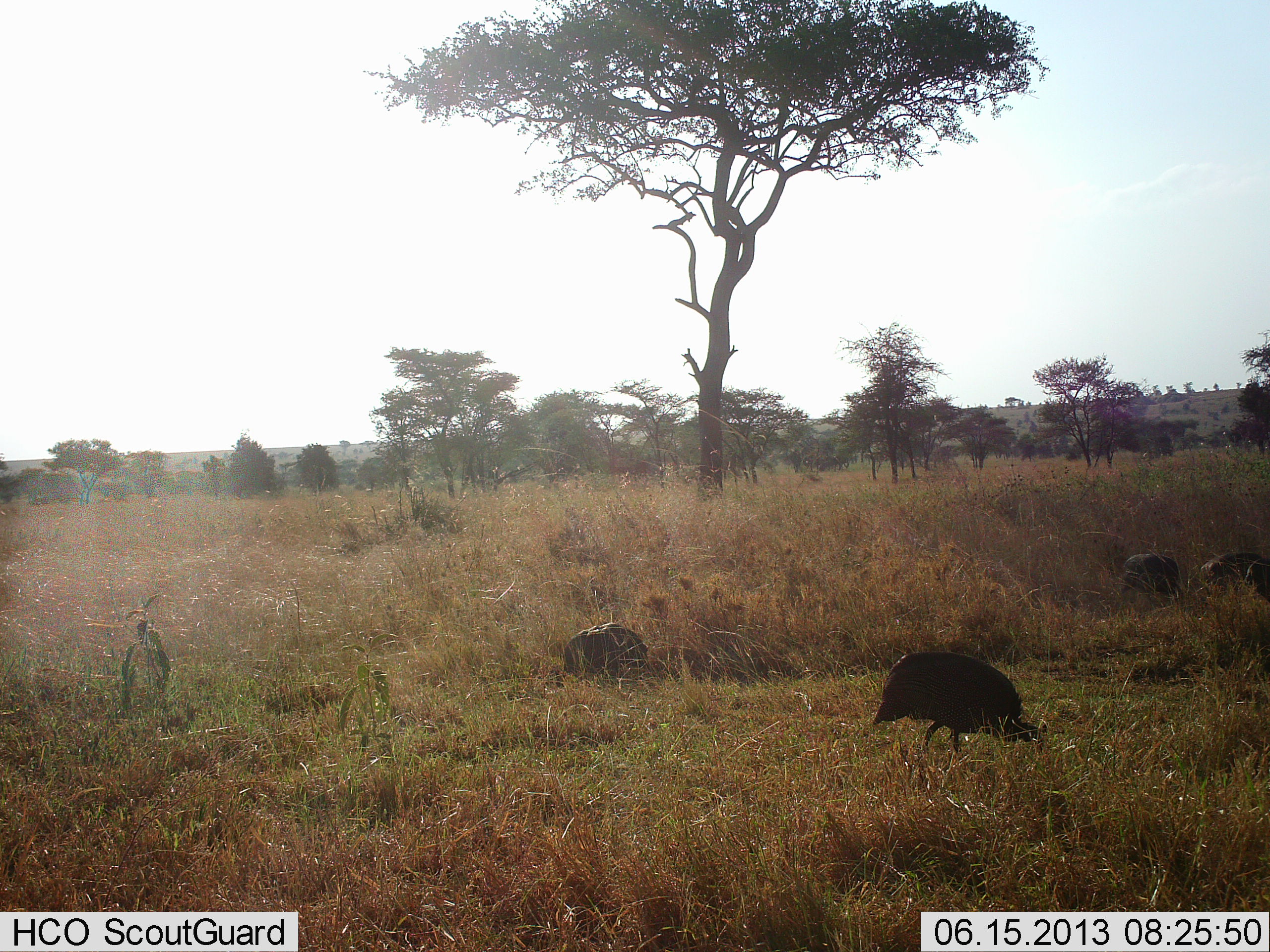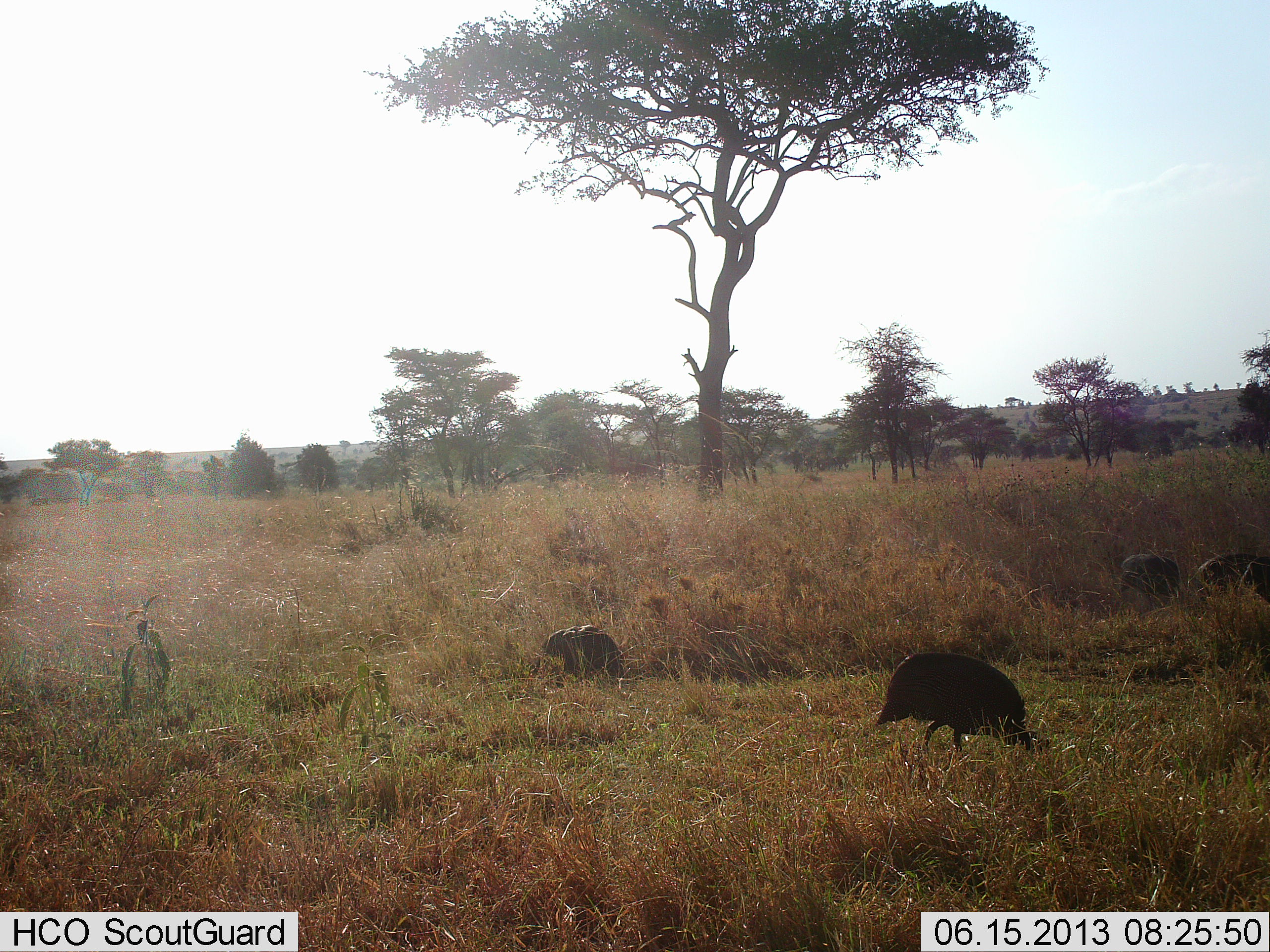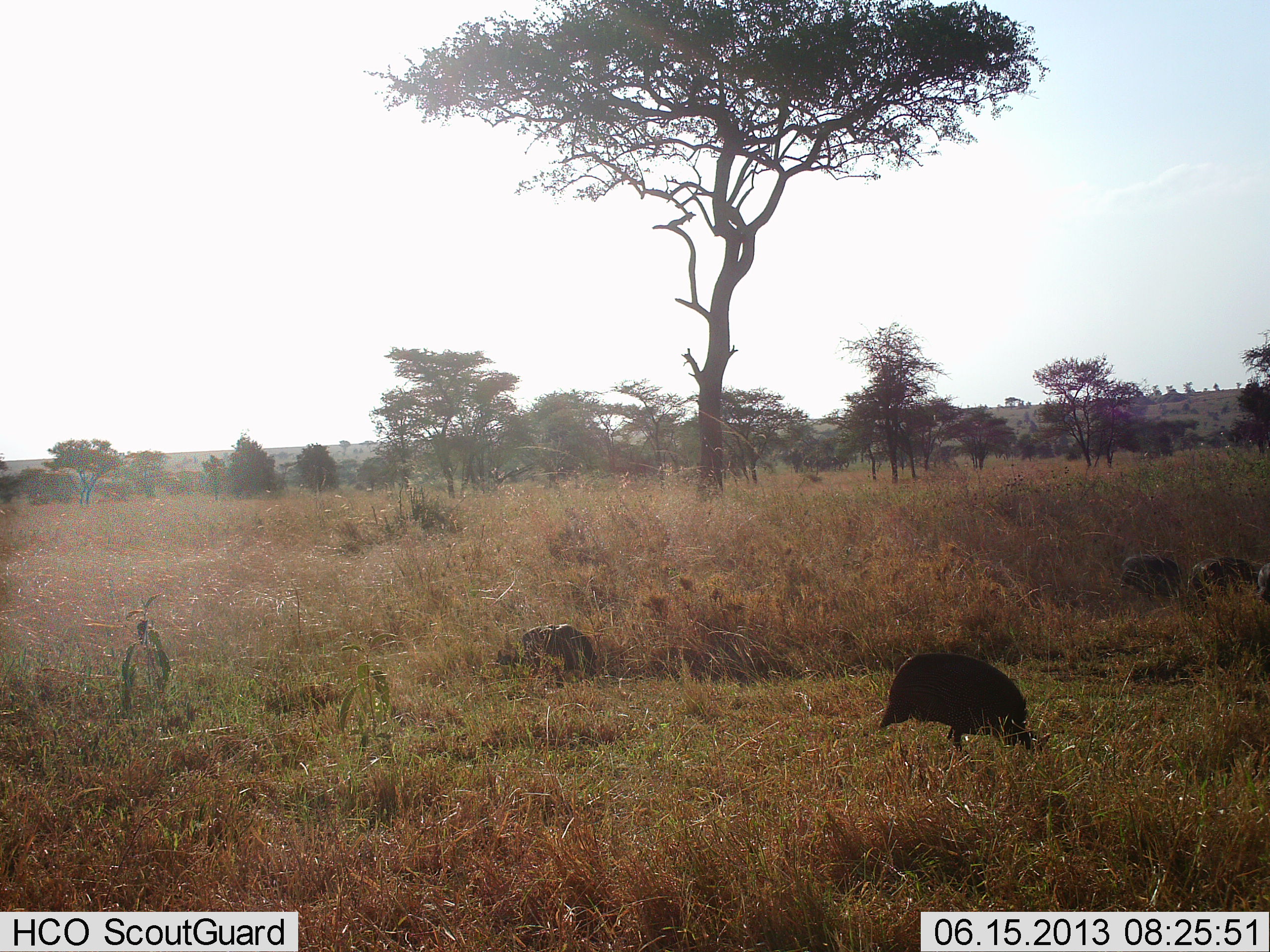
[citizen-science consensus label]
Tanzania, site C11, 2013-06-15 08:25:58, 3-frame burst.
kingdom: Animalia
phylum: Chordata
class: Aves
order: Galliformes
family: Numididae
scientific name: Numididae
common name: guinea fowl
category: guineafowl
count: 4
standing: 10%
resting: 0%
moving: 35%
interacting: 0%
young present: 0%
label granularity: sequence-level